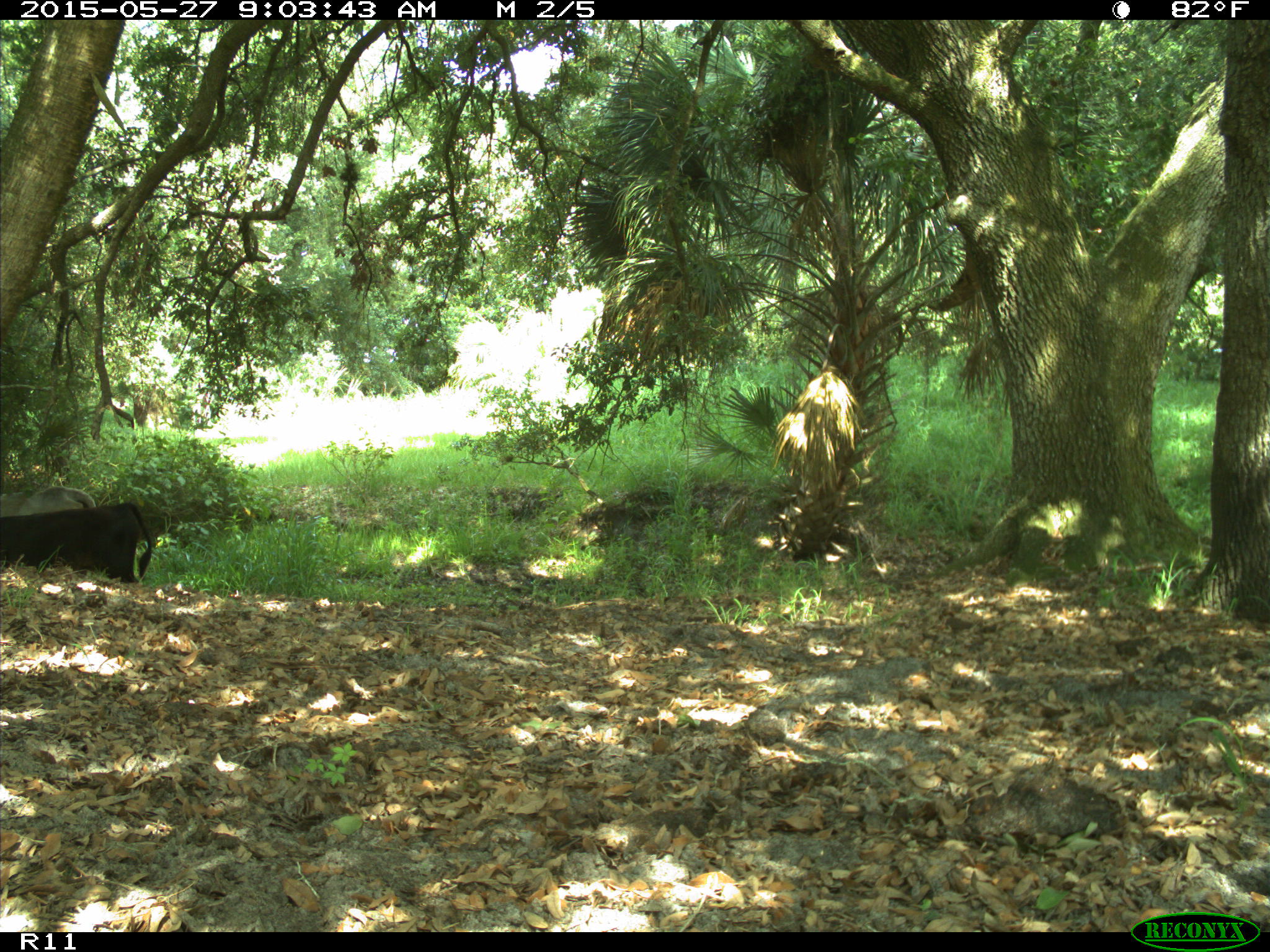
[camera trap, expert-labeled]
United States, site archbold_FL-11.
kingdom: Animalia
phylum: Chordata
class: Mammalia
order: Artiodactyla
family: Bovidae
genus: Bos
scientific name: Bos taurus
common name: domestic cow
Bos taurus (domestic cow).